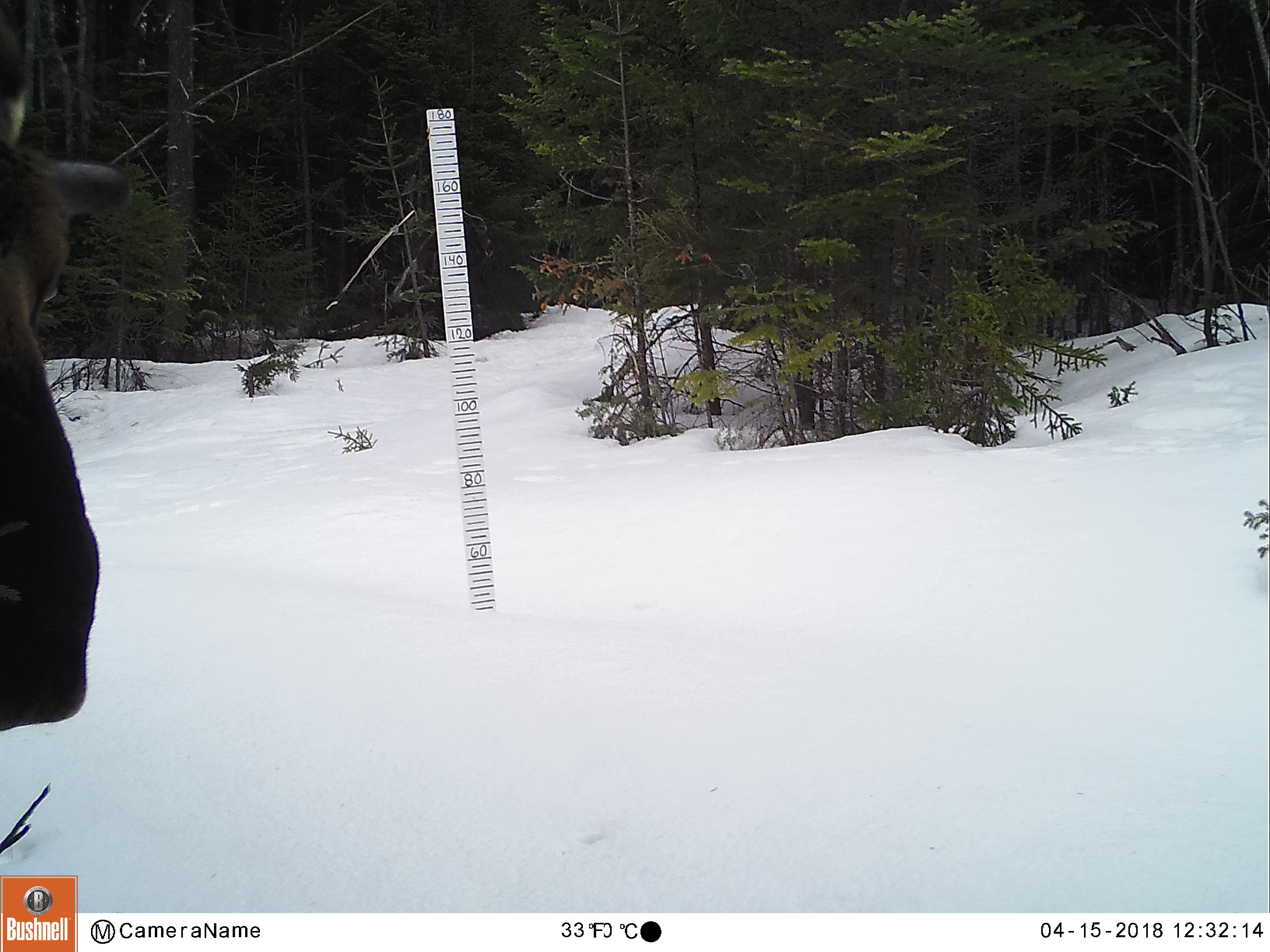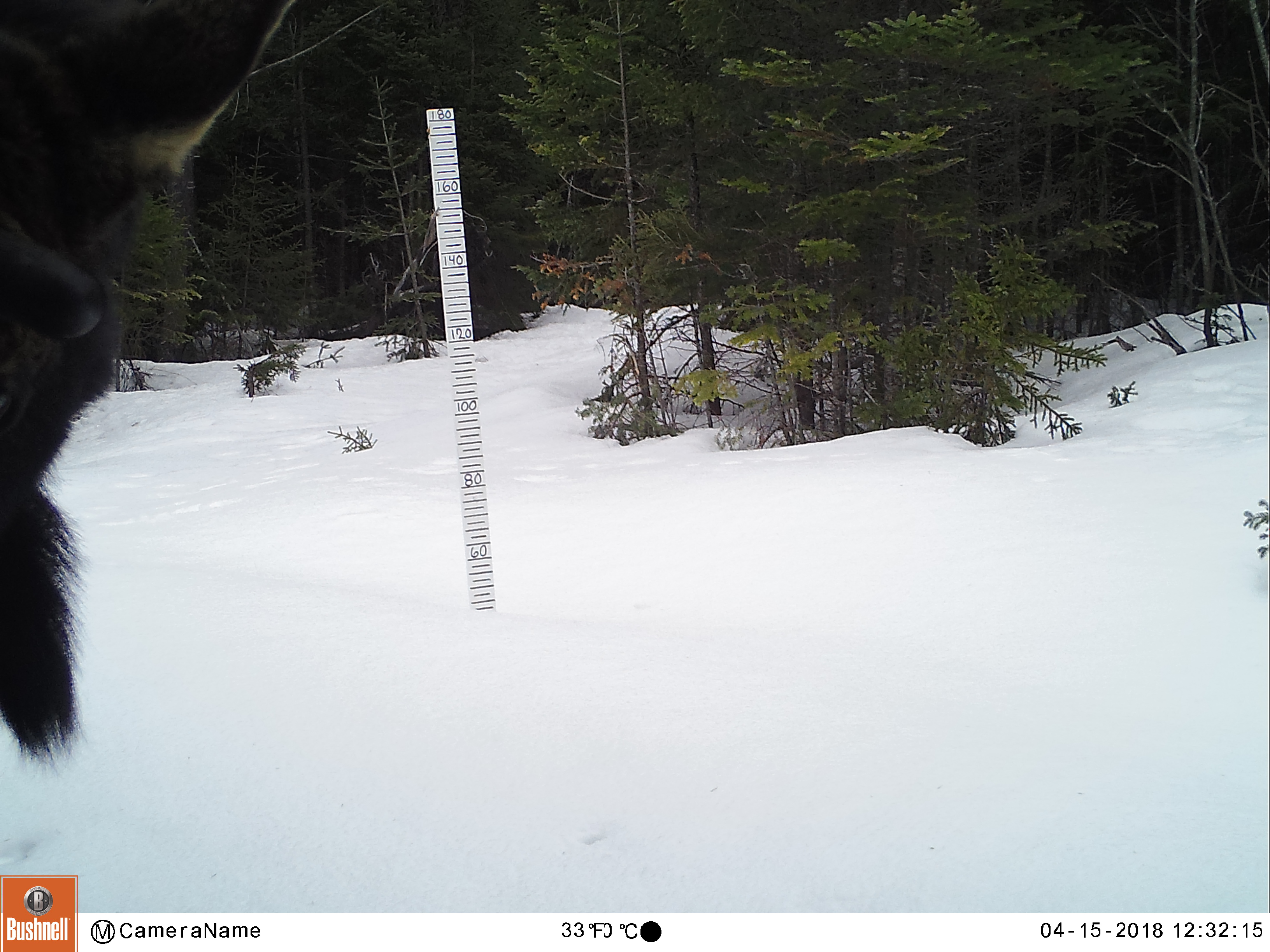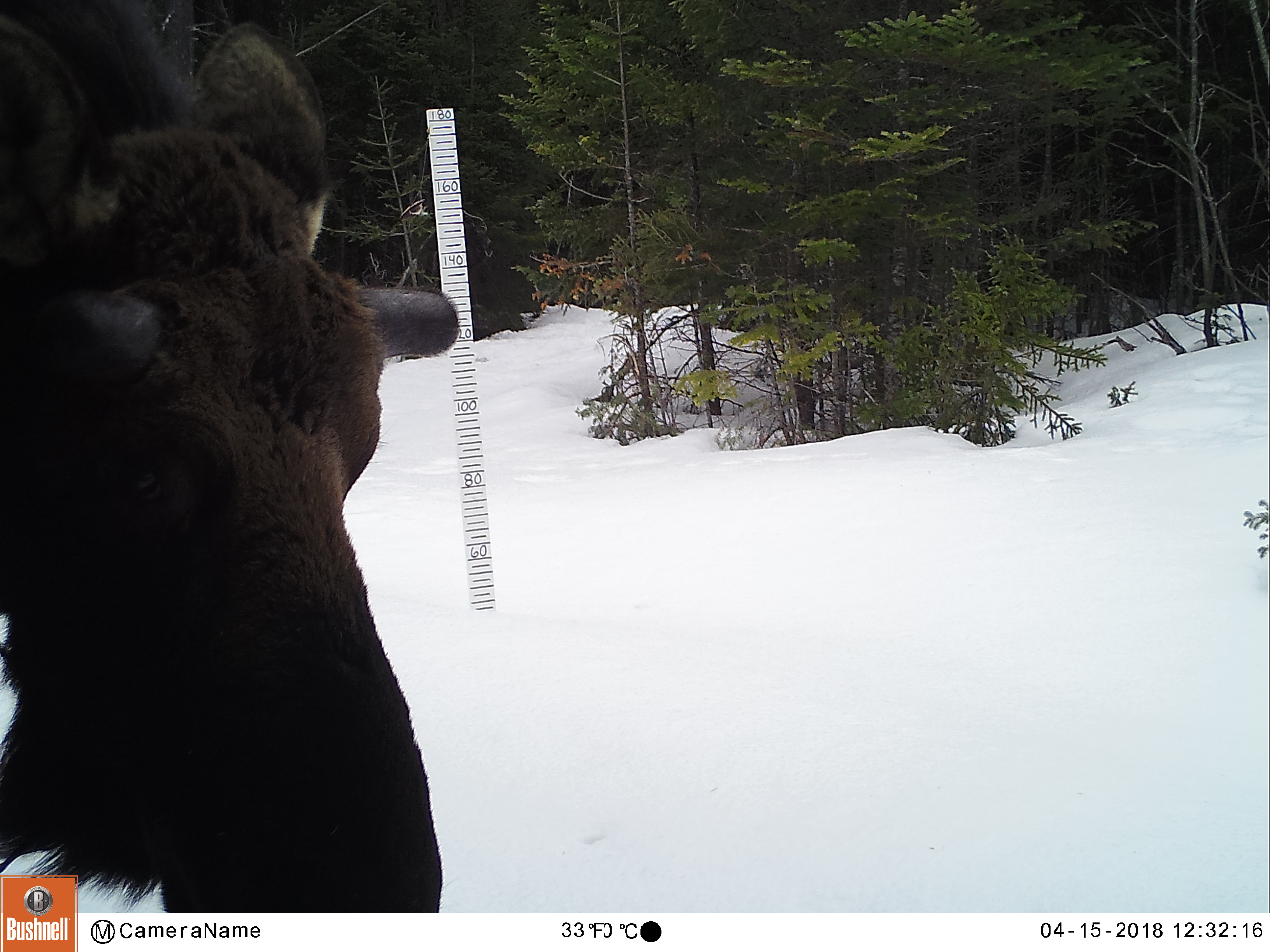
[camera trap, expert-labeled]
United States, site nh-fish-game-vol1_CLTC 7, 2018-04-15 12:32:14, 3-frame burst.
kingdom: Animalia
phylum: Chordata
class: Mammalia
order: Artiodactyla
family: Cervidae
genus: Alces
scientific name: Alces alces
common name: moose